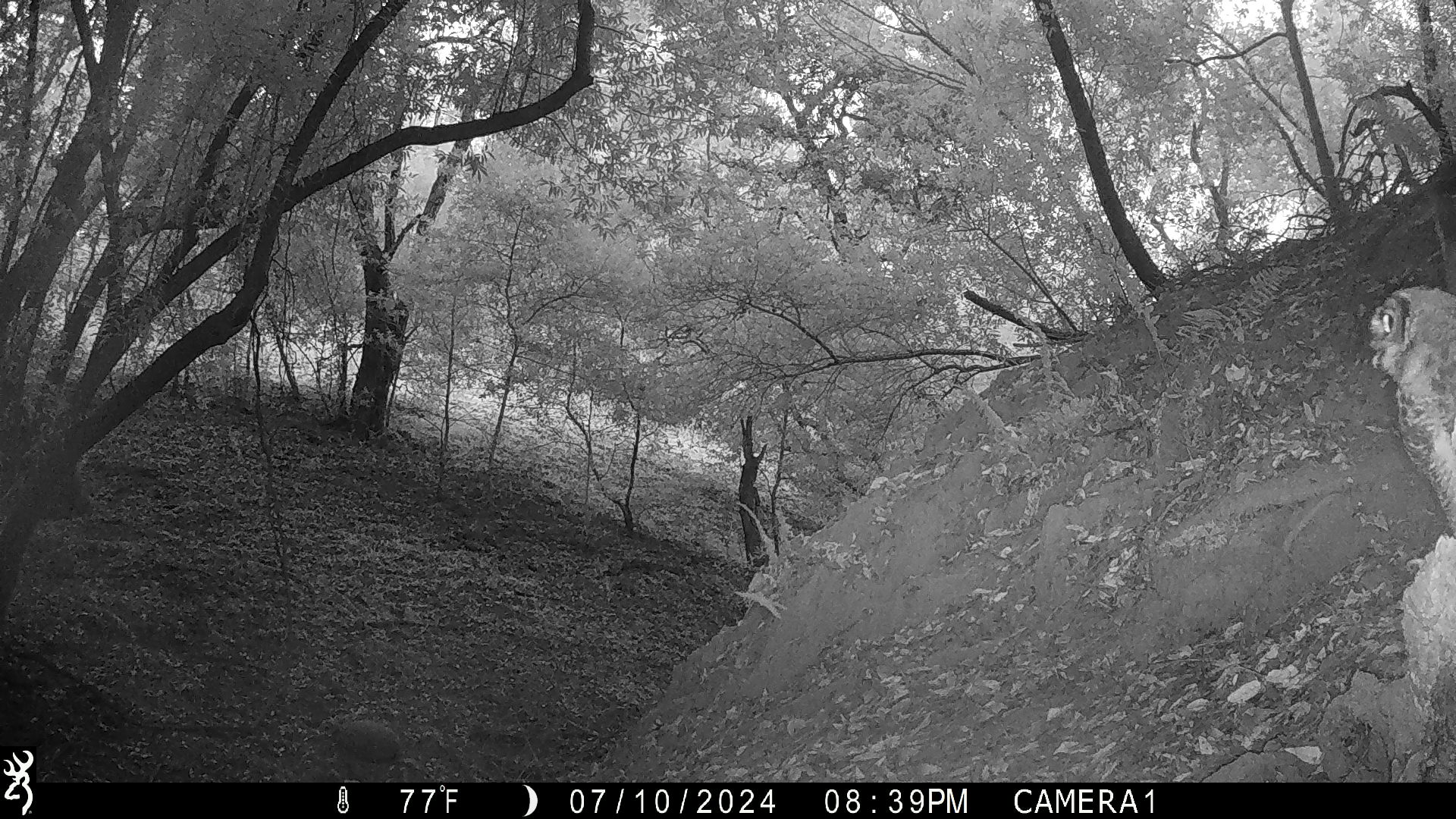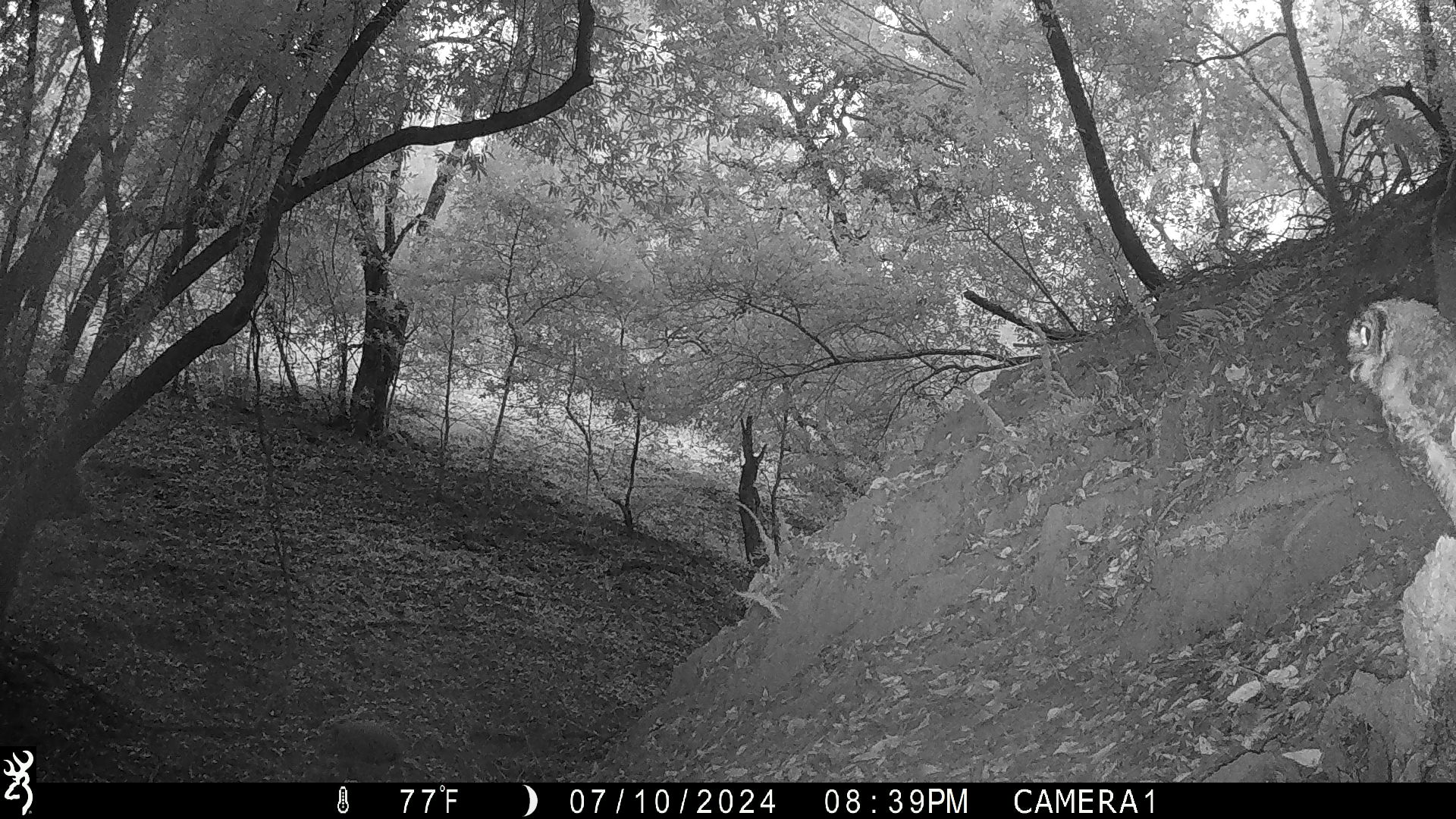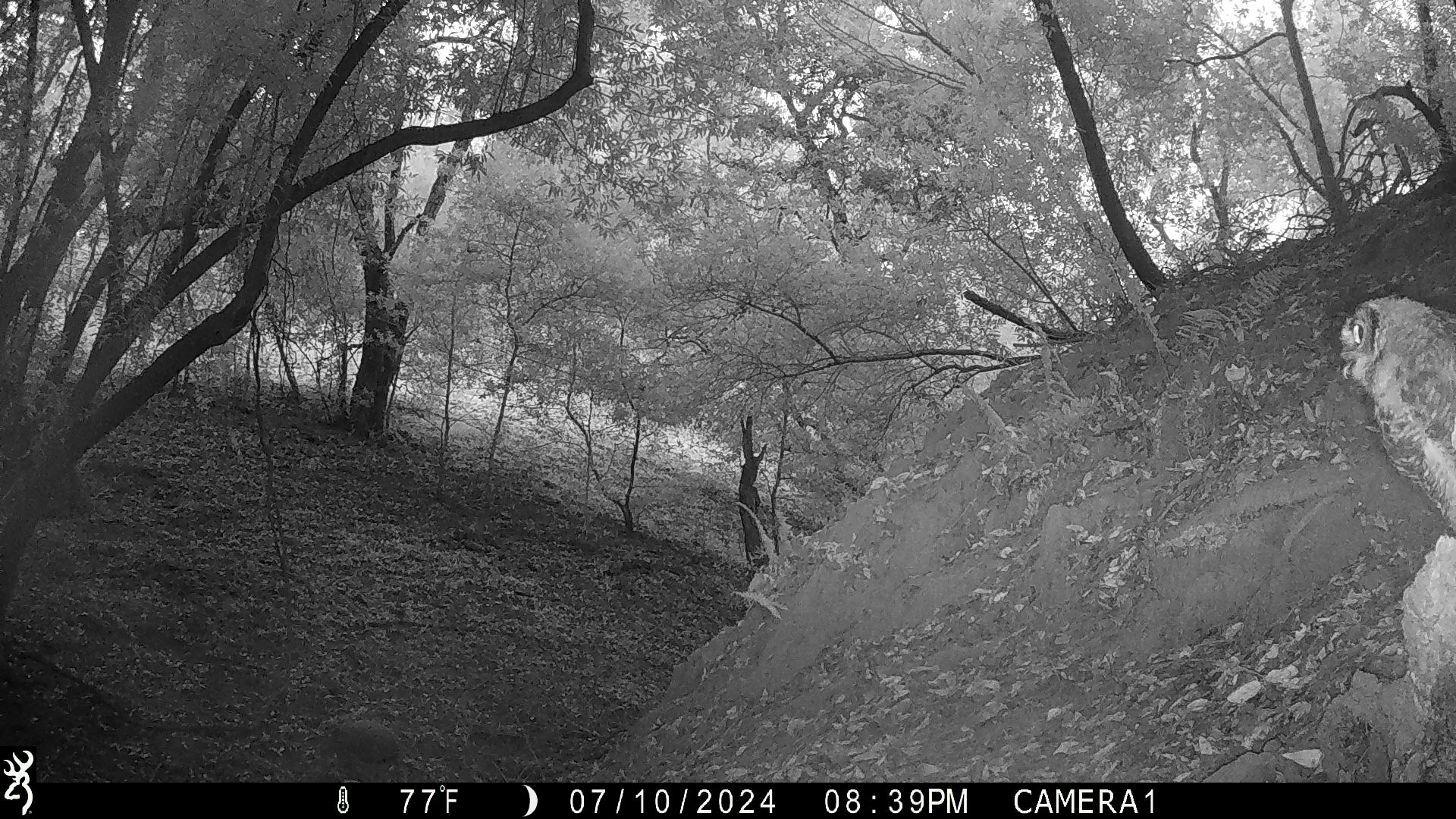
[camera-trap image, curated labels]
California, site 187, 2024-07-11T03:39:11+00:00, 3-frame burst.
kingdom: Animalia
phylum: Chordata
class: Aves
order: Strigiformes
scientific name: Strigiformes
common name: owl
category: unknown owl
Unknown owl (owl) (Strigiformes).